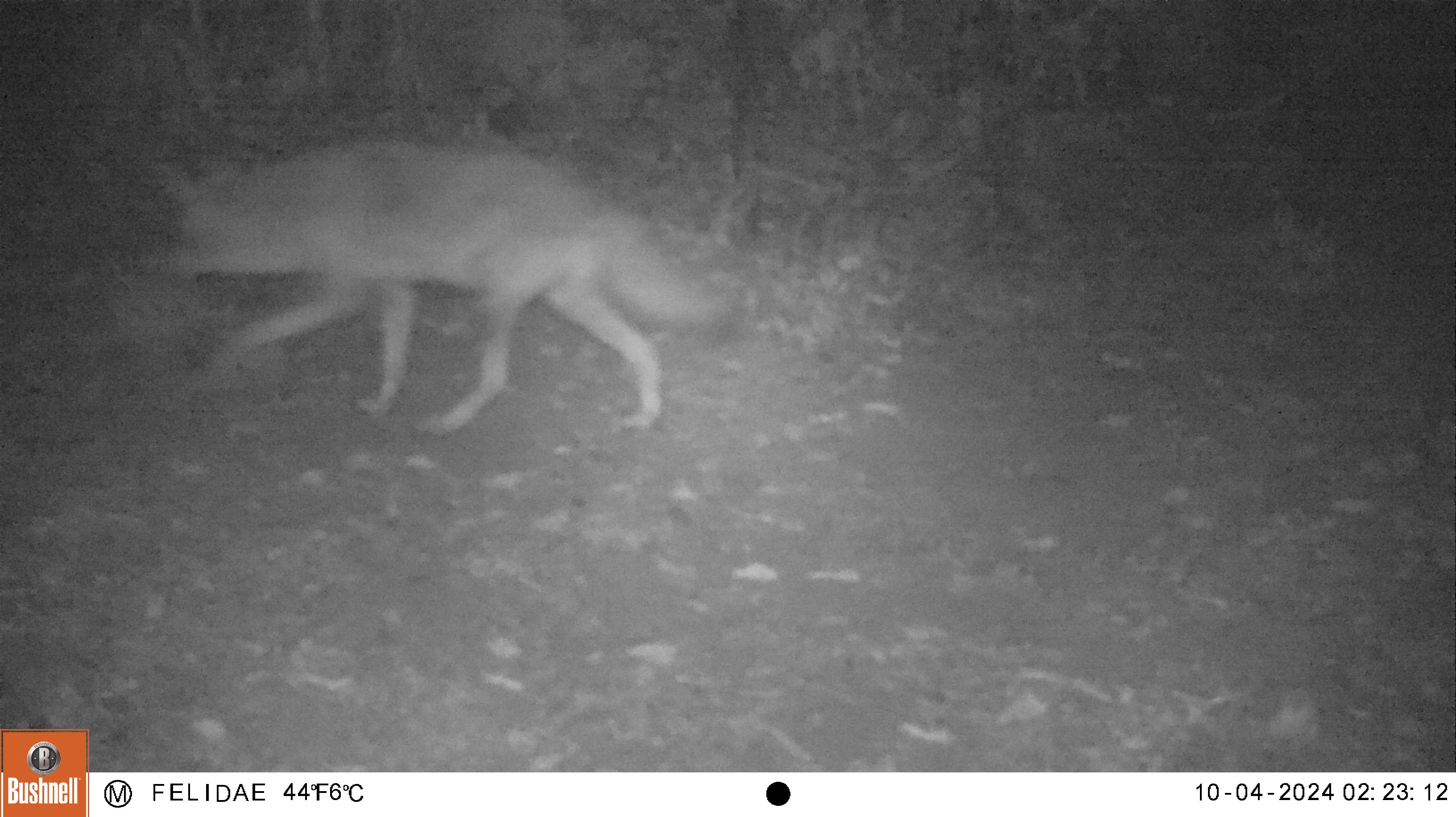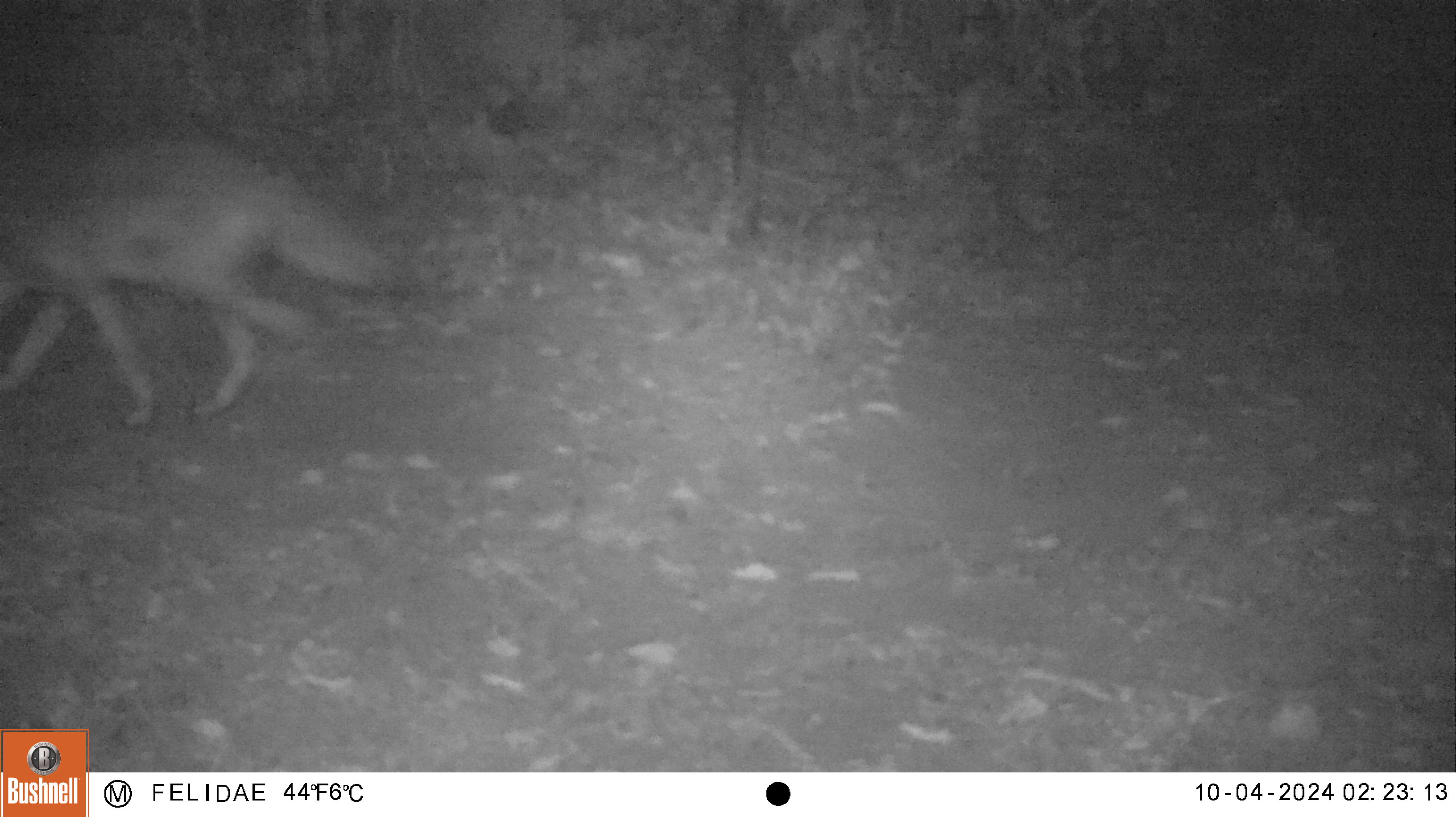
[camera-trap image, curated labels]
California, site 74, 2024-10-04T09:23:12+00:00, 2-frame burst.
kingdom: Animalia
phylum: Chordata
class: Mammalia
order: Carnivora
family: Canidae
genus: Canis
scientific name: Canis latrans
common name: coyote